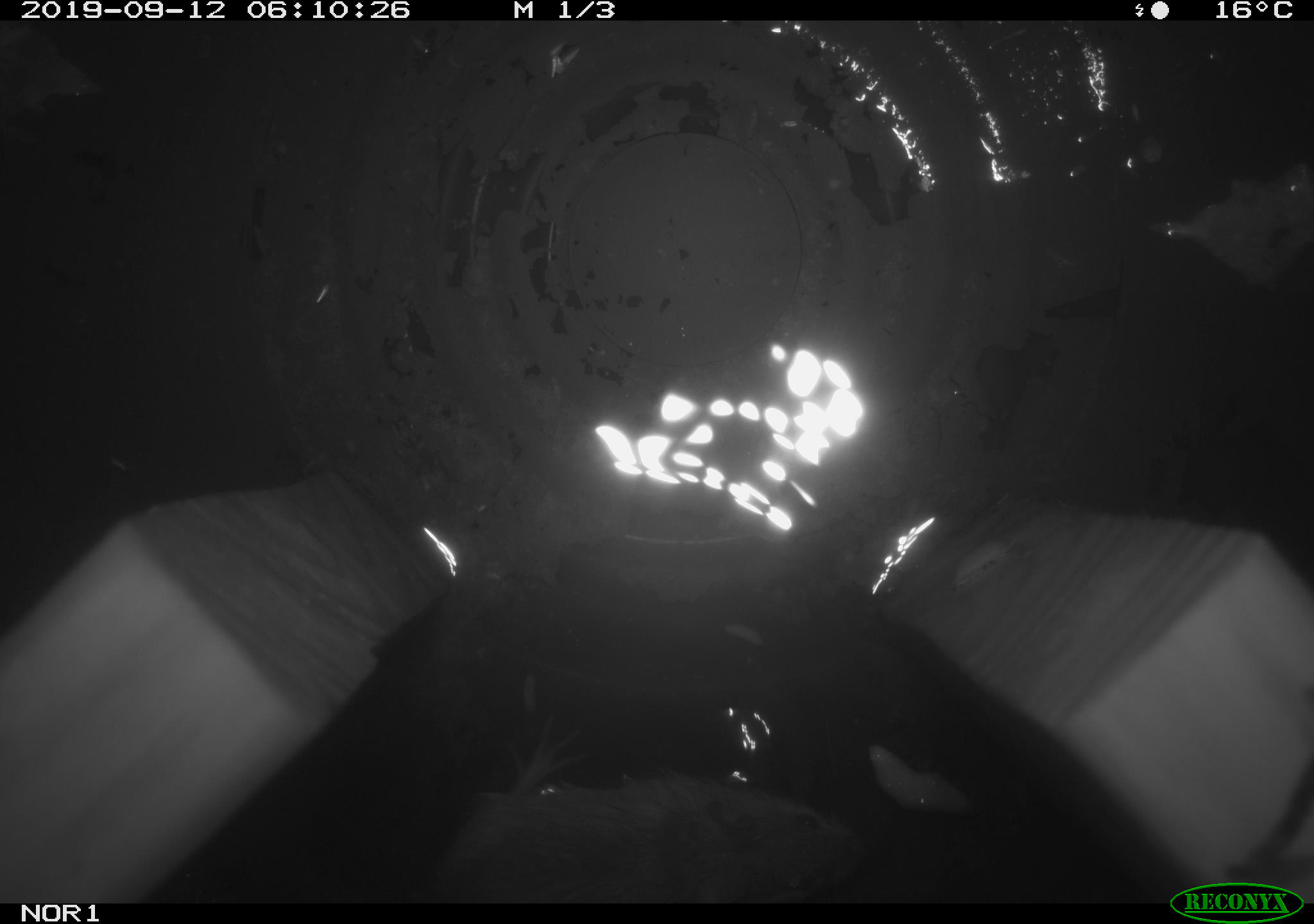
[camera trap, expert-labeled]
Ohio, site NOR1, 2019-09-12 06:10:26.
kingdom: Animalia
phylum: Chordata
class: Mammalia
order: Rodentia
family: Zapodidae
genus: Napaeozapus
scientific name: Napaeozapus insignis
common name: woodland jumping mouse